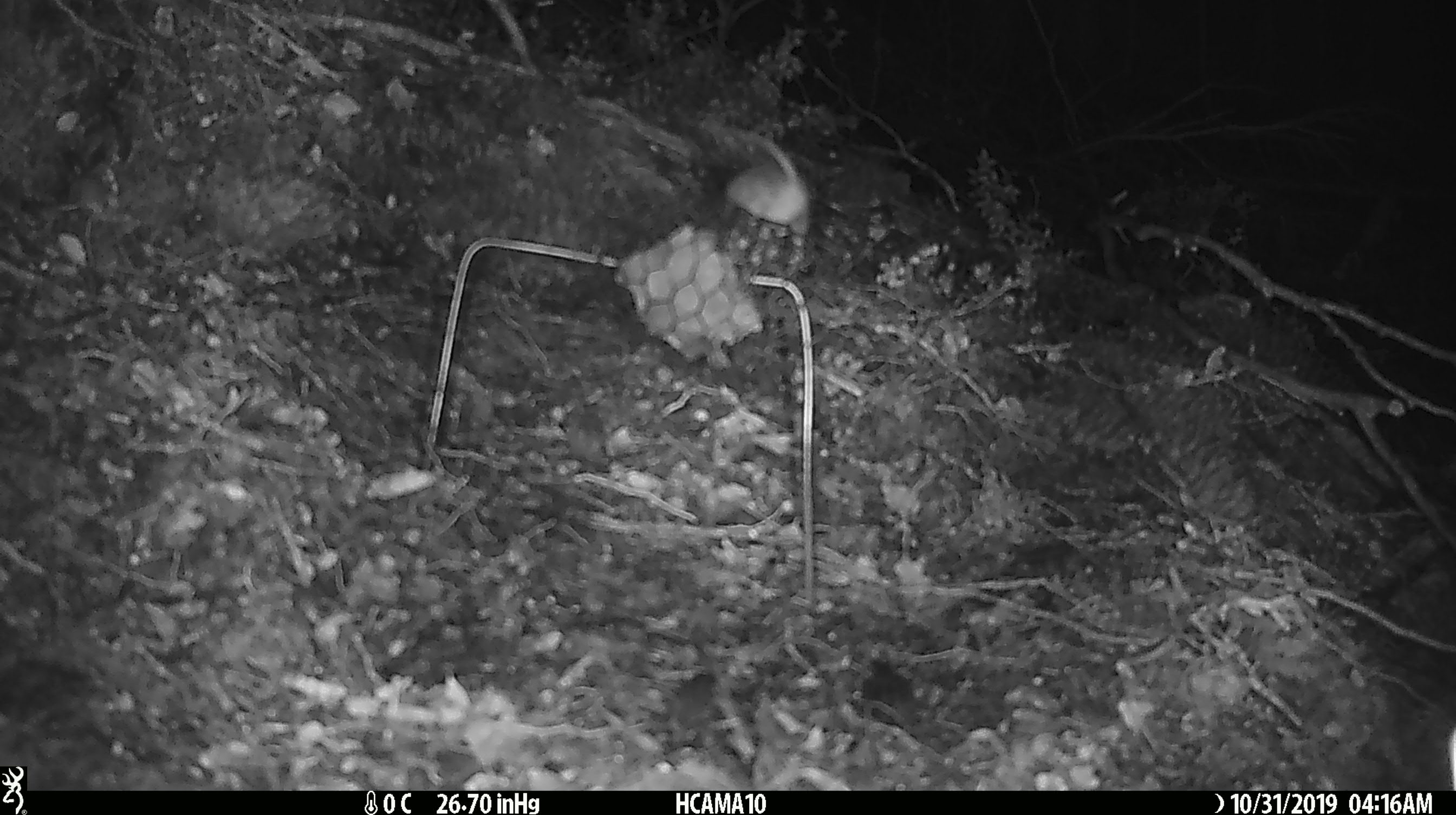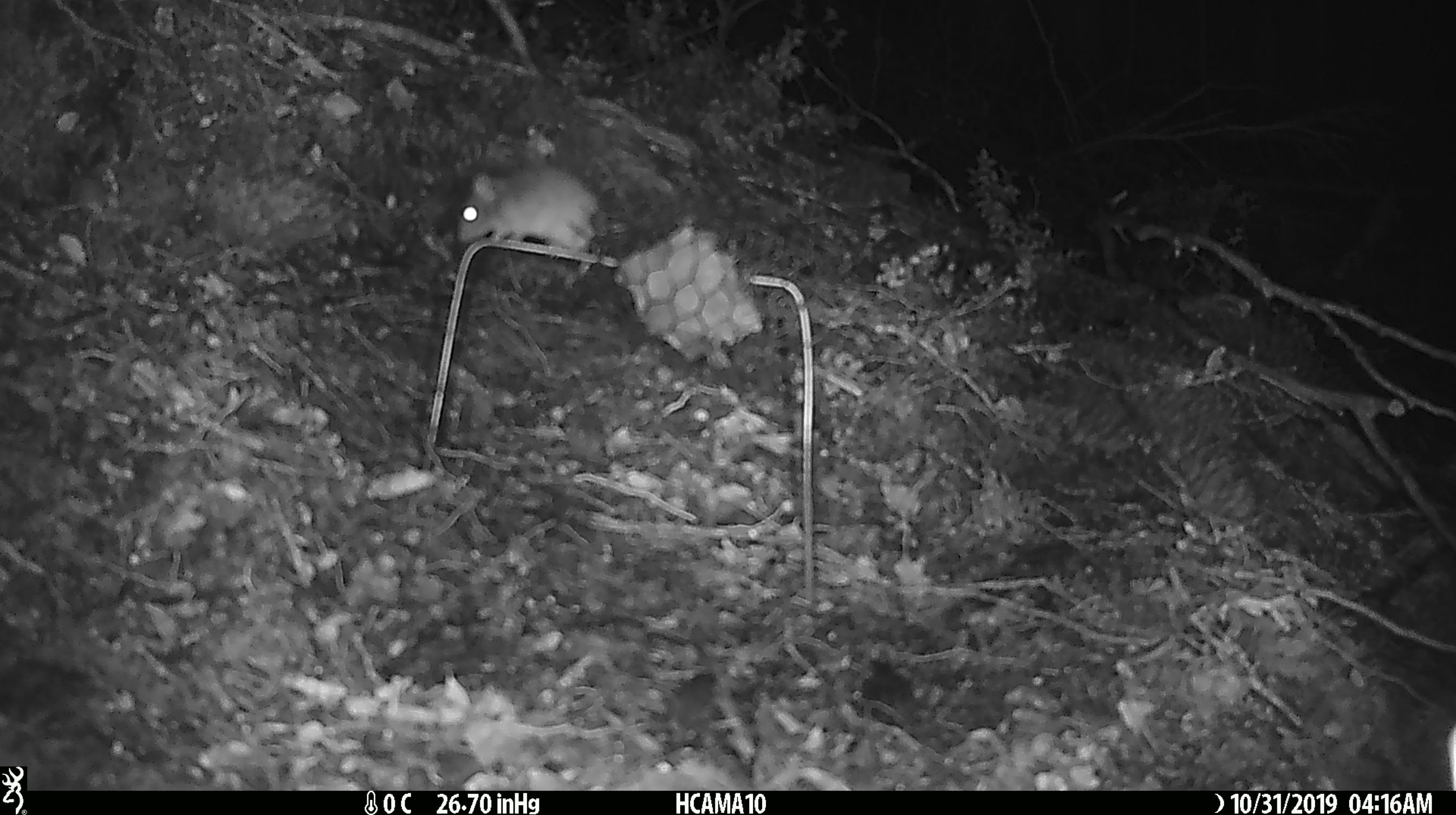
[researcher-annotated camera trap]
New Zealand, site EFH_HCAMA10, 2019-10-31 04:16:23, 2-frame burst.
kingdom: Animalia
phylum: Chordata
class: Mammalia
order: Rodentia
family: Muridae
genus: Mus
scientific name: Mus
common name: mouse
Mouse (Mus).